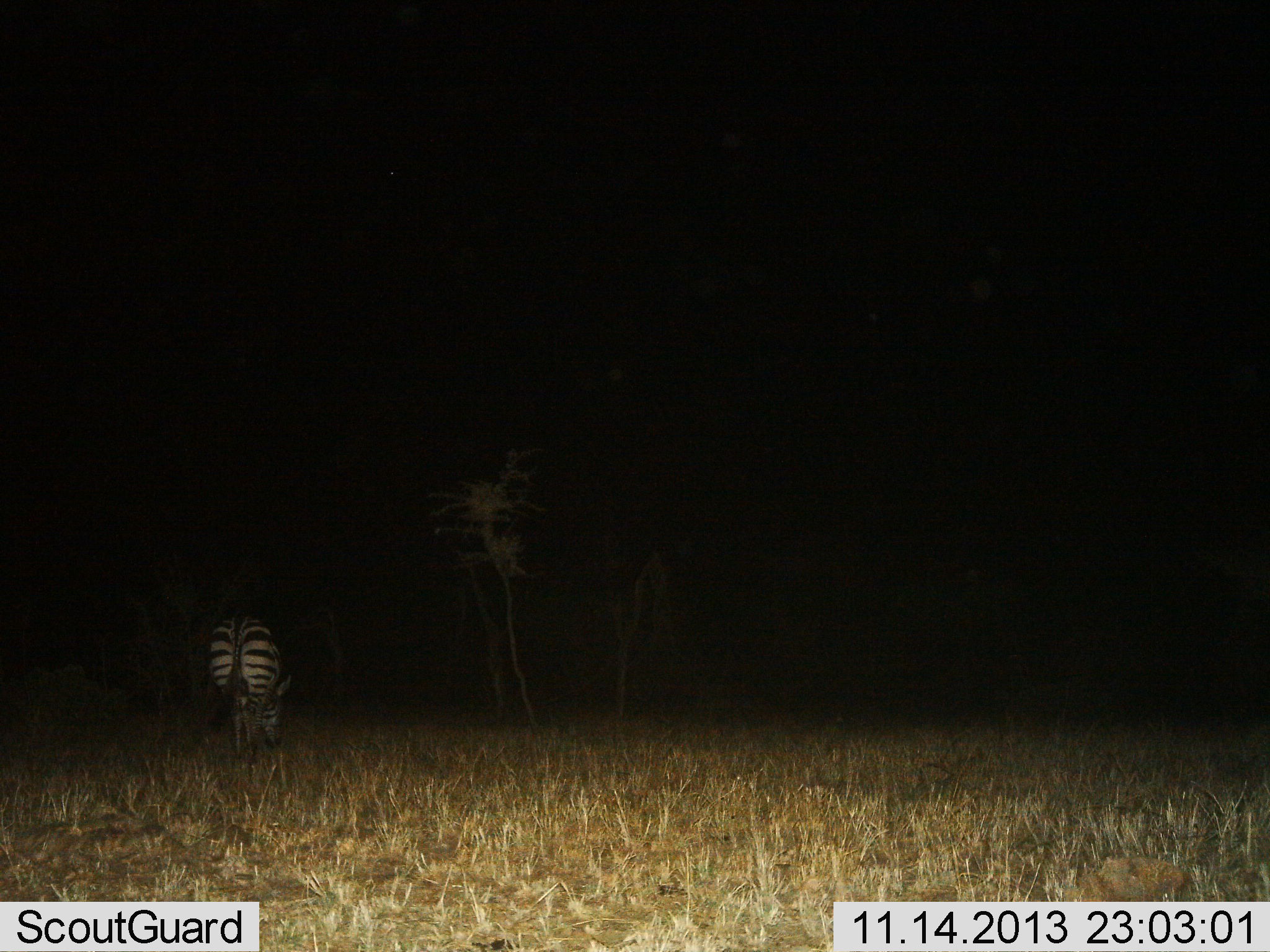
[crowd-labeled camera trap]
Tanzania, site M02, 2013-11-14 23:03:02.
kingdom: Animalia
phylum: Chordata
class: Mammalia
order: Perissodactyla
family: Equidae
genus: Equus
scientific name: Equus quagga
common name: plains zebra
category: zebra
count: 1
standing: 70%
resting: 0%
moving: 0%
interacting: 0%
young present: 10%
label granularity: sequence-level